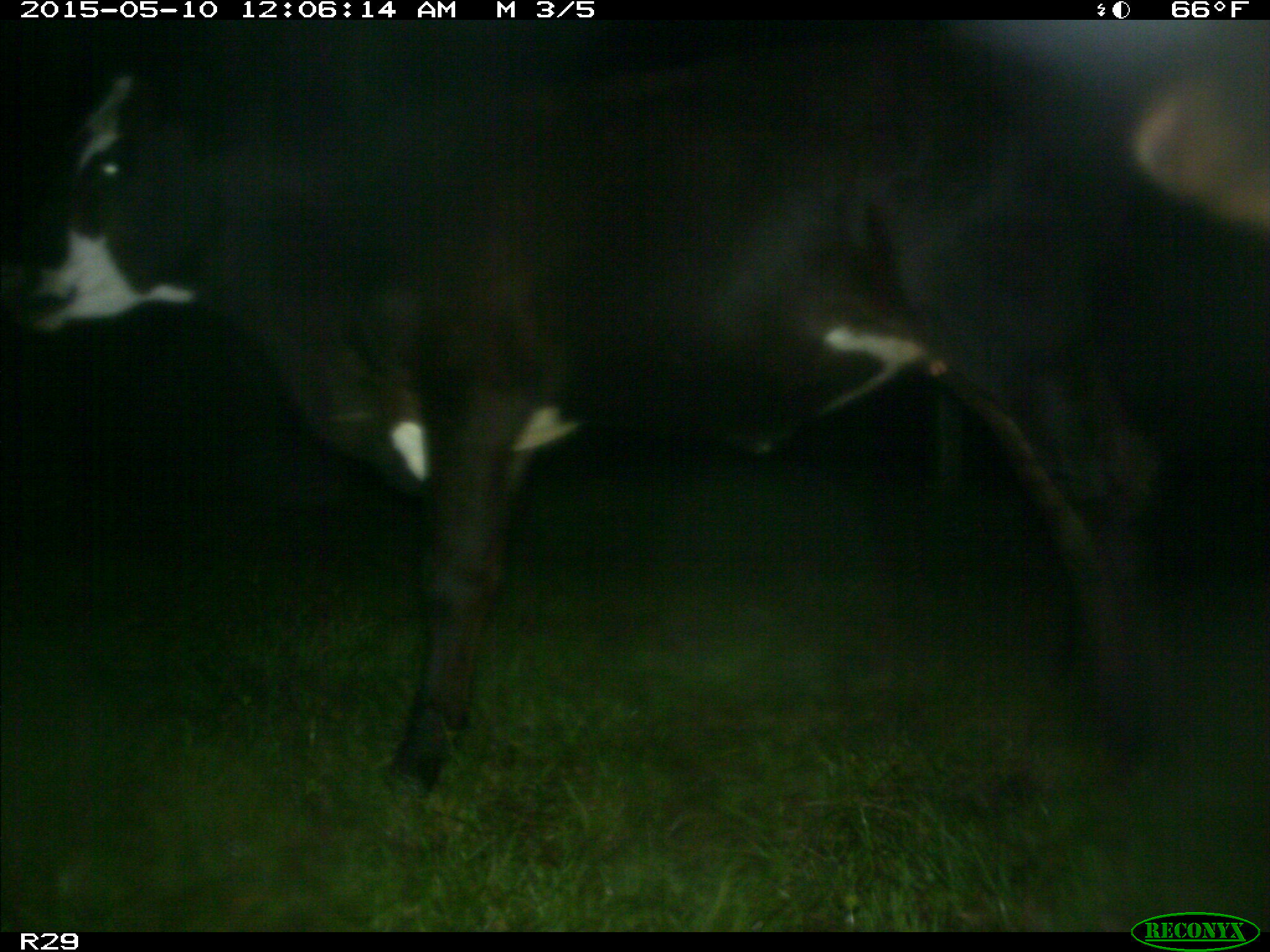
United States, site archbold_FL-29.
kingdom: Animalia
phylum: Chordata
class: Mammalia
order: Artiodactyla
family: Bovidae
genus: Bos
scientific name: Bos taurus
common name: domestic cow